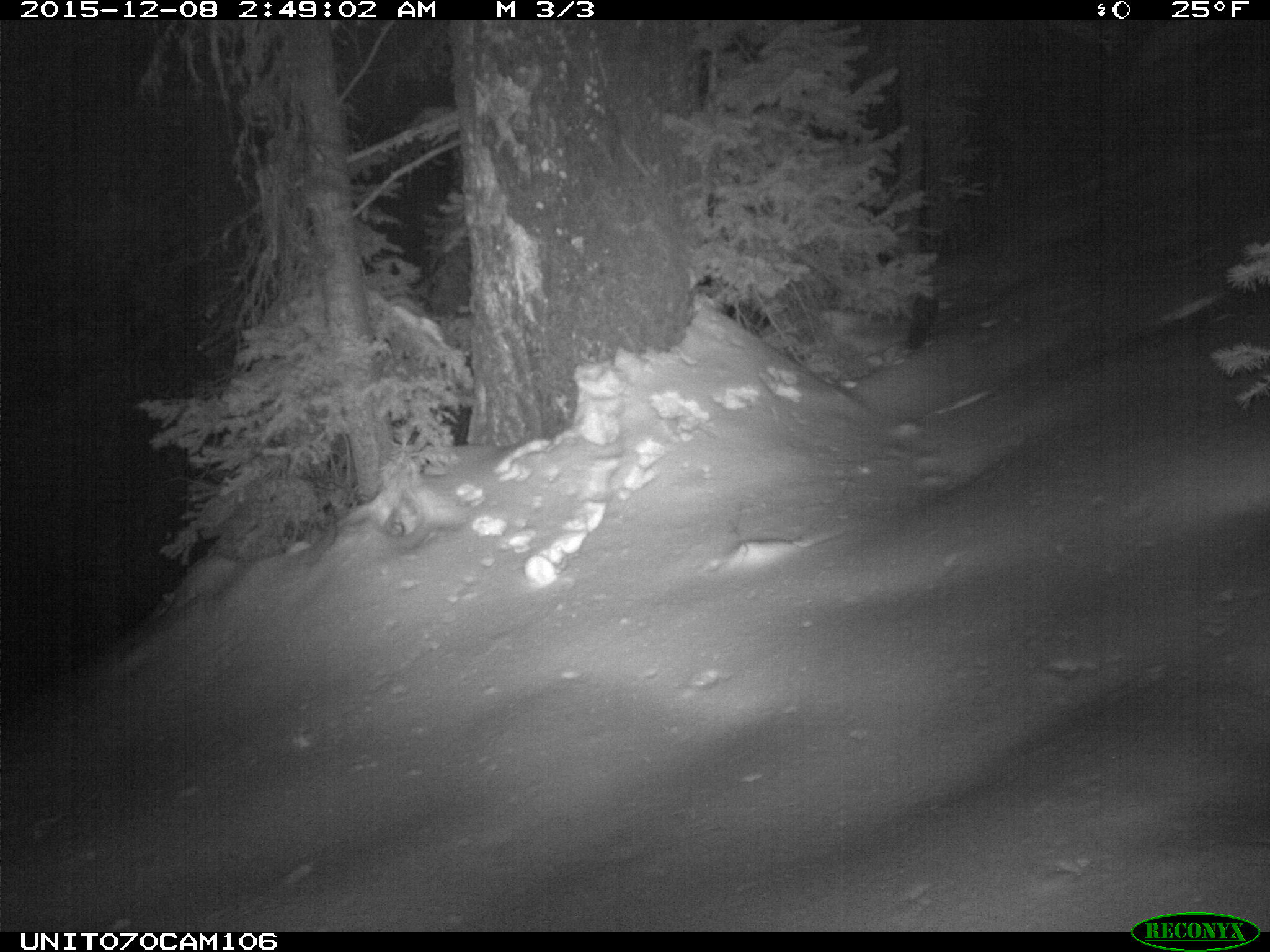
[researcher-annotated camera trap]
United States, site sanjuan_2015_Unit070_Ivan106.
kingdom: Animalia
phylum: Chordata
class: Mammalia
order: Carnivora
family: Mustelidae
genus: Martes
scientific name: Martes americana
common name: american marten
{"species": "Martes americana (american marten)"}